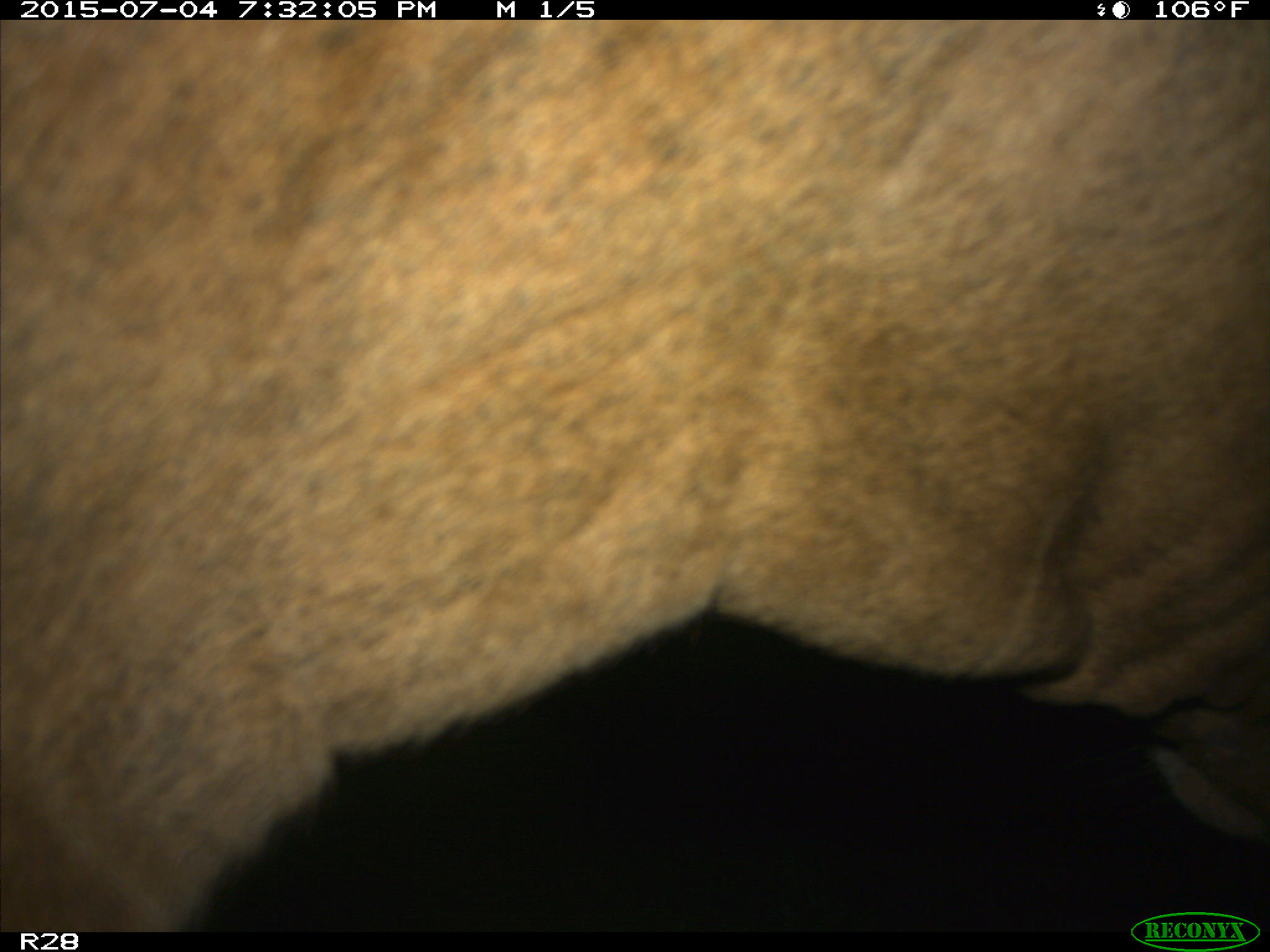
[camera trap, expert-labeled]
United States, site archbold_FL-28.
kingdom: Animalia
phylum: Chordata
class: Mammalia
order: Artiodactyla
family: Bovidae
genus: Bos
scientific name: Bos taurus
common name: domestic cow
Bos taurus (domestic cow).